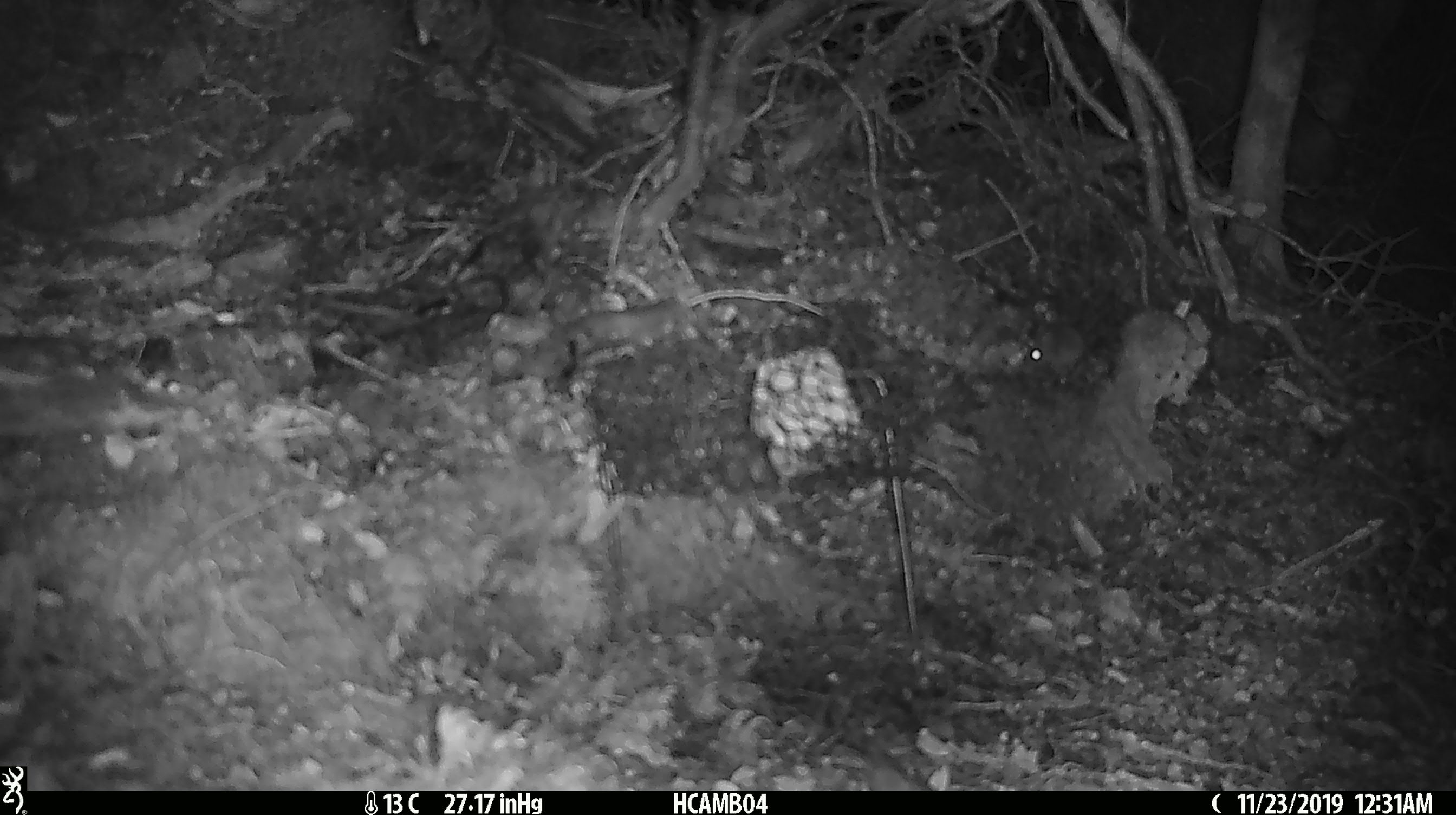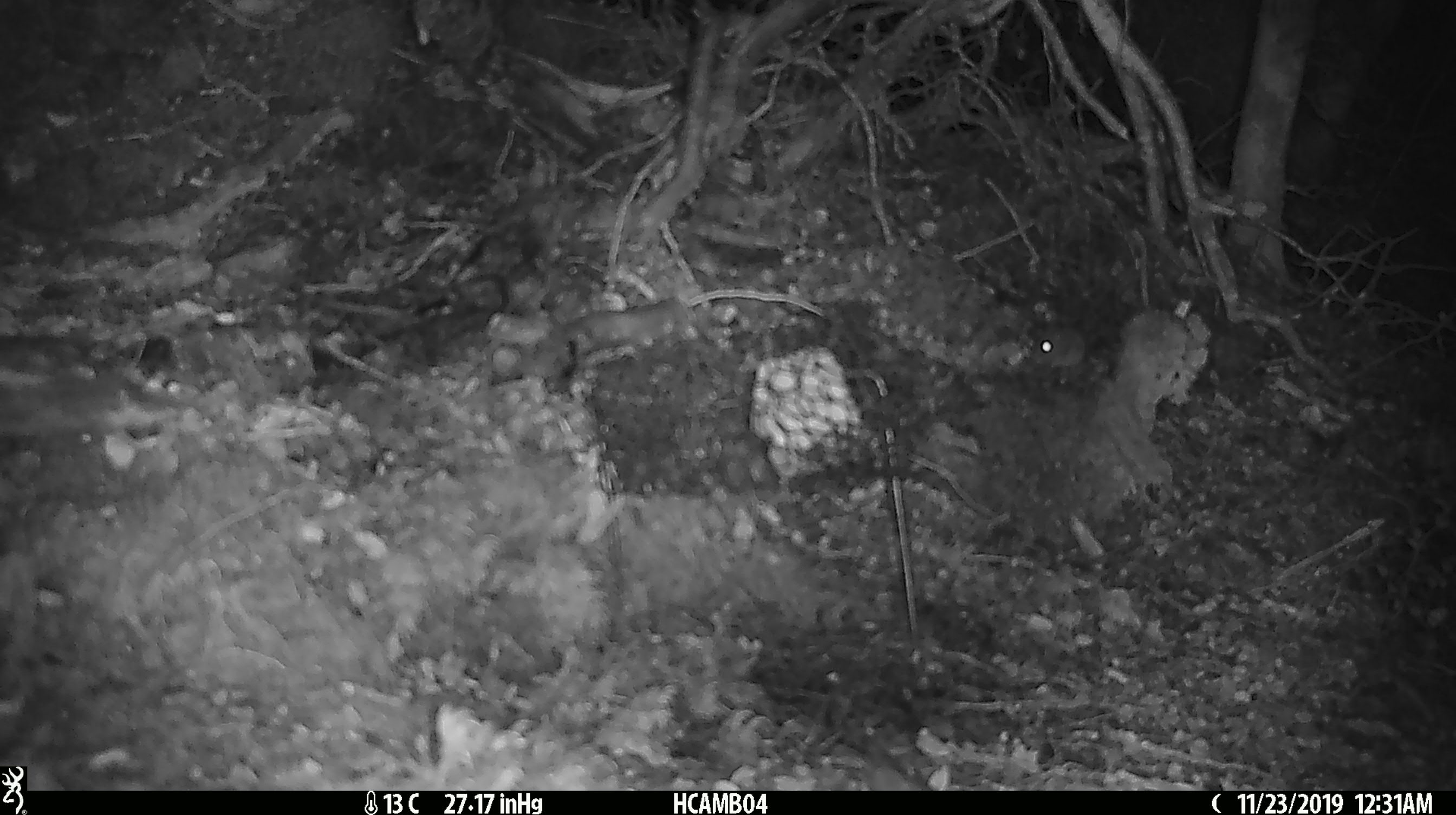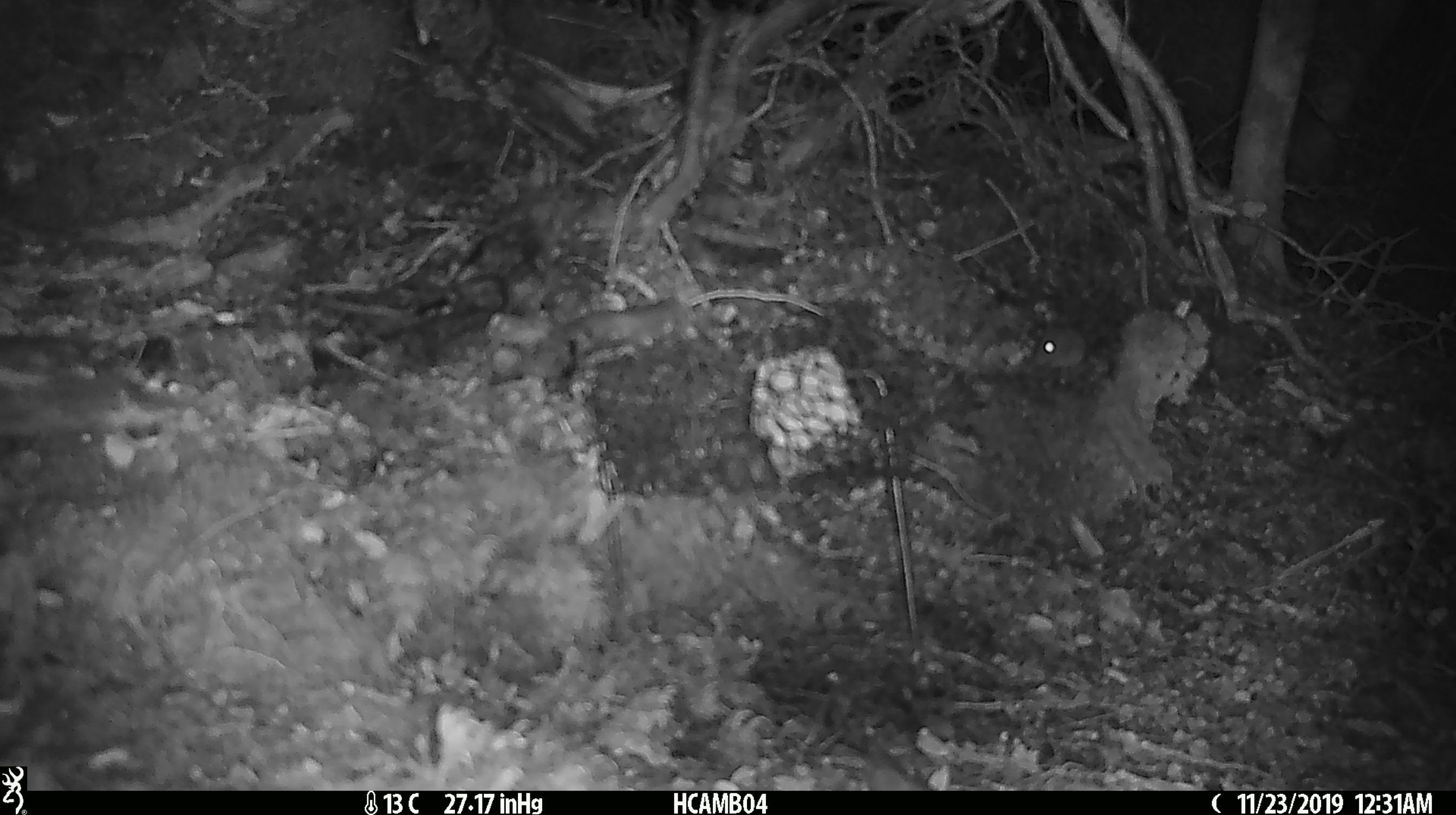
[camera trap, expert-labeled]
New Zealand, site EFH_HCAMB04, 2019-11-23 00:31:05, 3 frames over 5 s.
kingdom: Animalia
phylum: Chordata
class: Mammalia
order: Rodentia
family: Muridae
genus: Mus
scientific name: Mus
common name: mouse